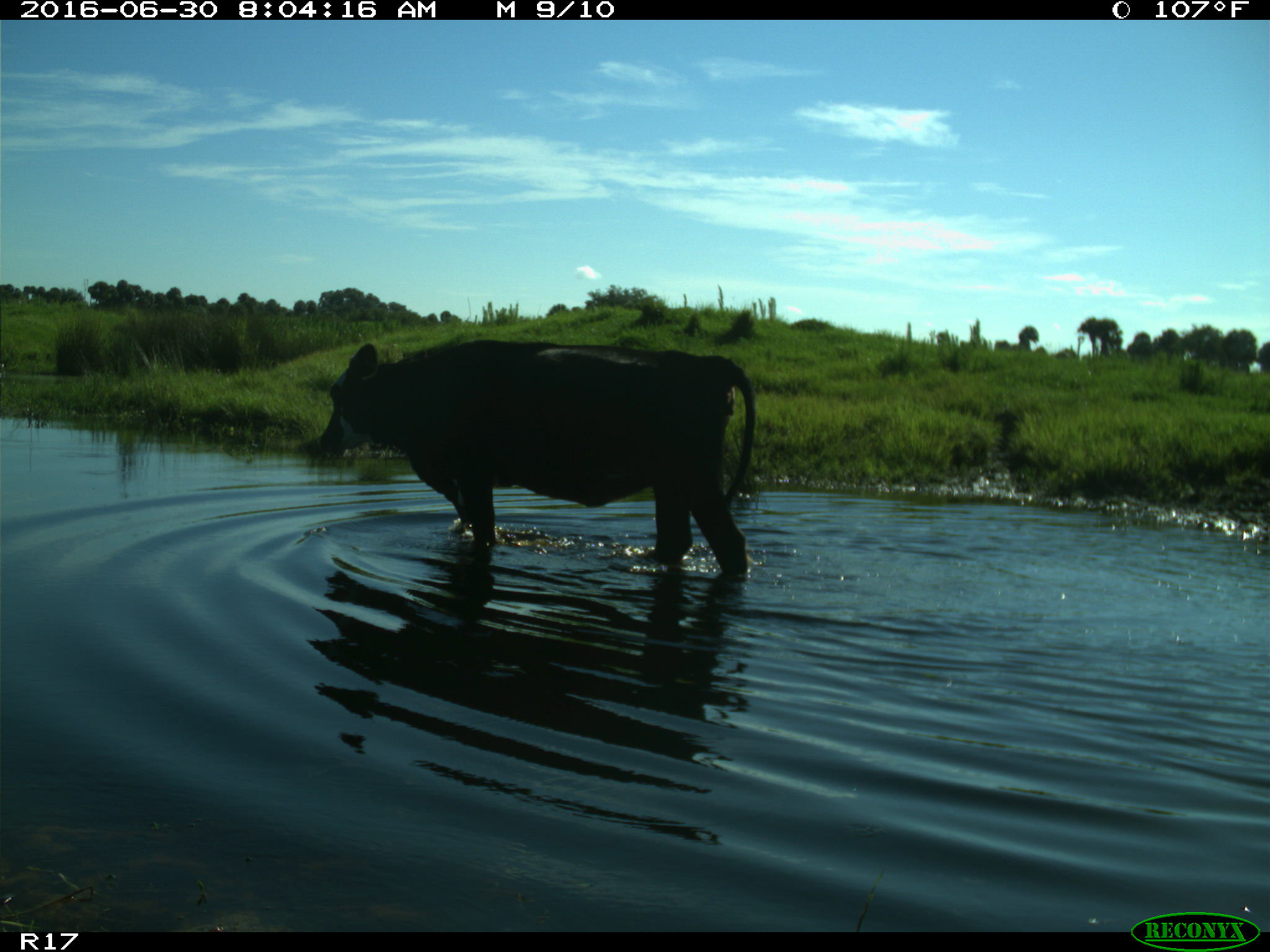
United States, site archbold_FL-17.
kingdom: Animalia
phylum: Chordata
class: Mammalia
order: Artiodactyla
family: Bovidae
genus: Bos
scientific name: Bos taurus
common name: domestic cow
Bos taurus (domestic cow).